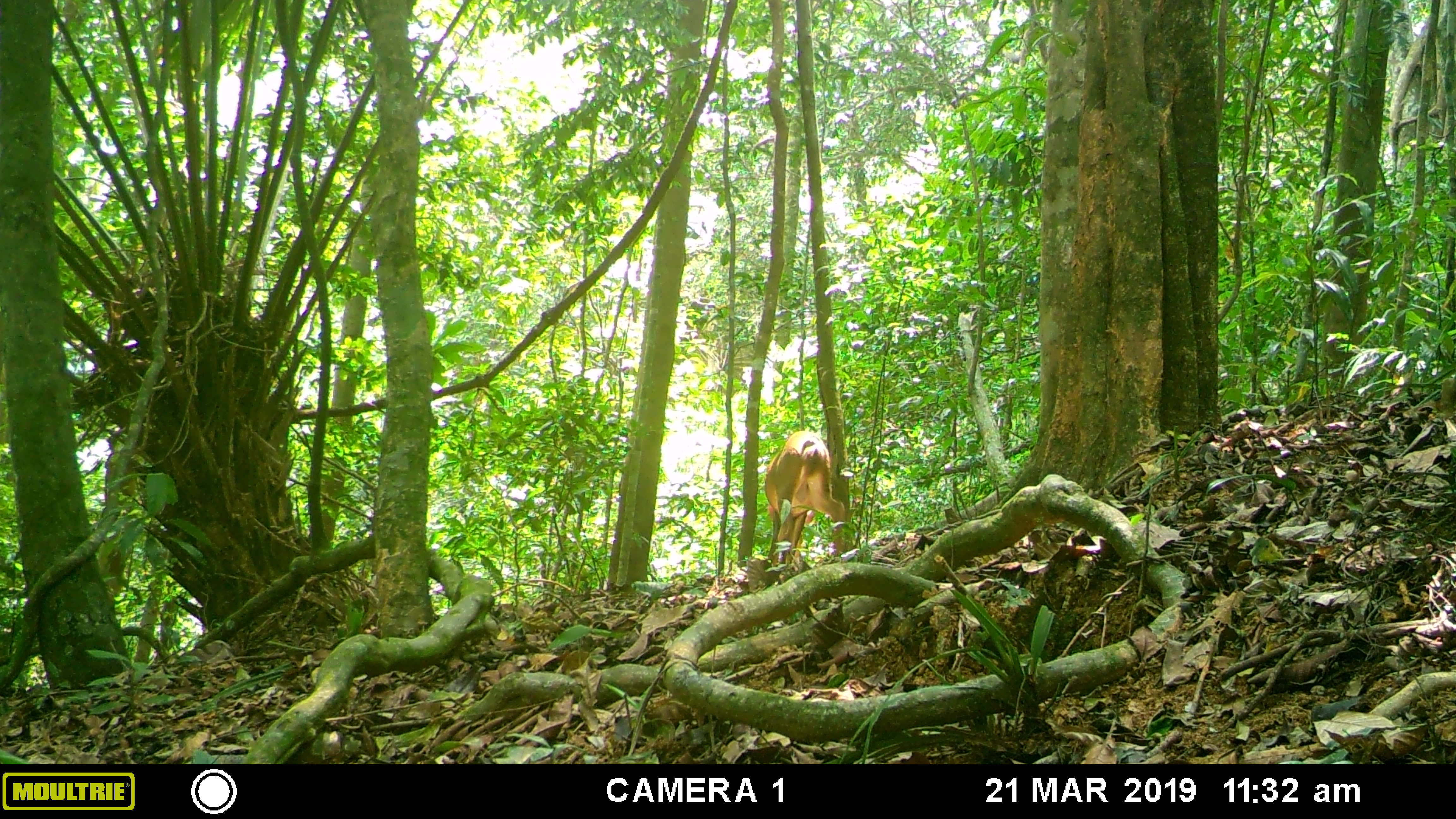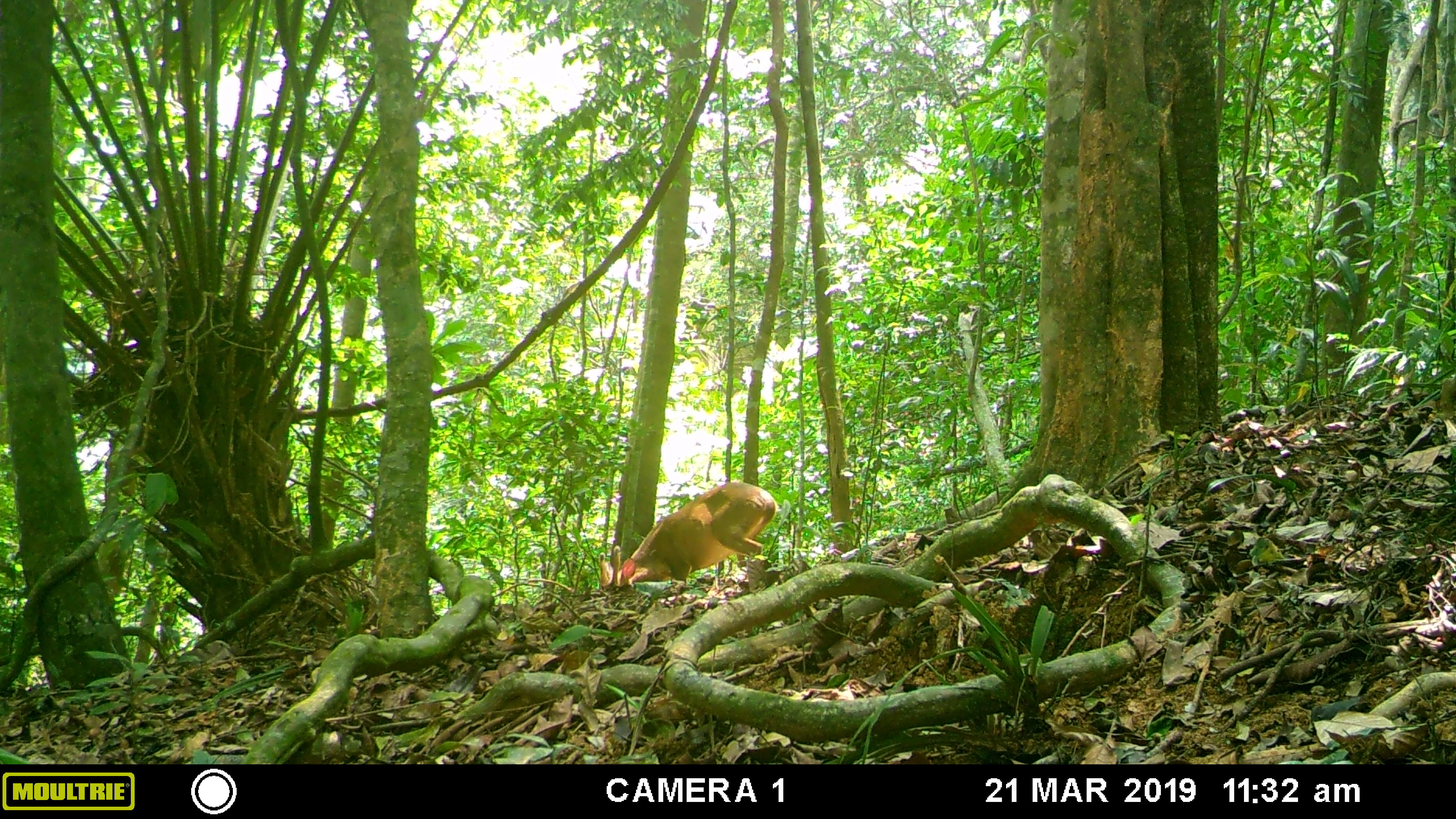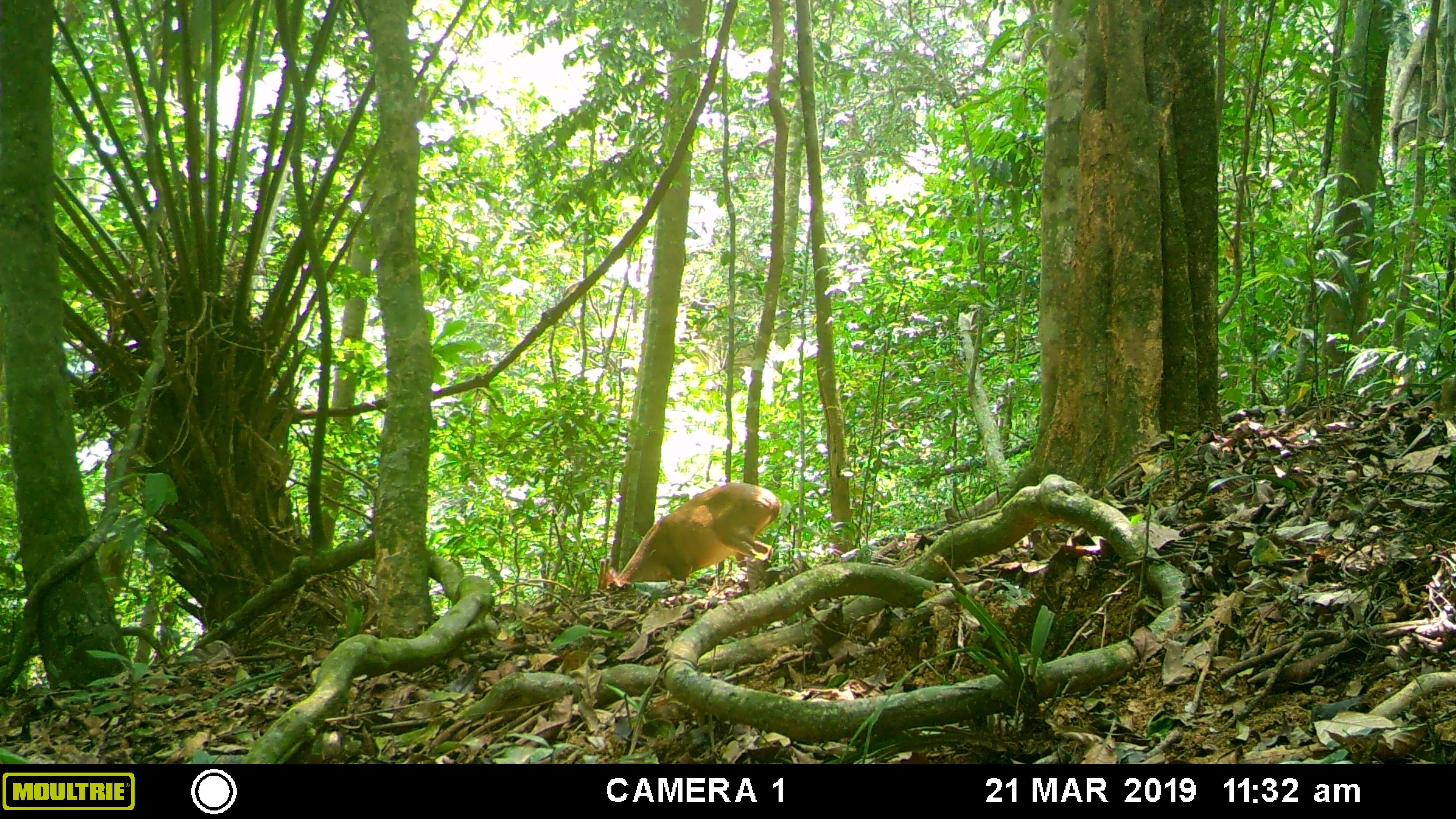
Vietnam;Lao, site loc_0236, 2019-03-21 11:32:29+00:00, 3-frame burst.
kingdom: Animalia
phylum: Chordata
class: Mammalia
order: Artiodactyla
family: Cervidae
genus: Muntiacus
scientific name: Muntiacus vuquangensis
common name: large-antlered muntjac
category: large antlered muntjac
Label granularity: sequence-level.